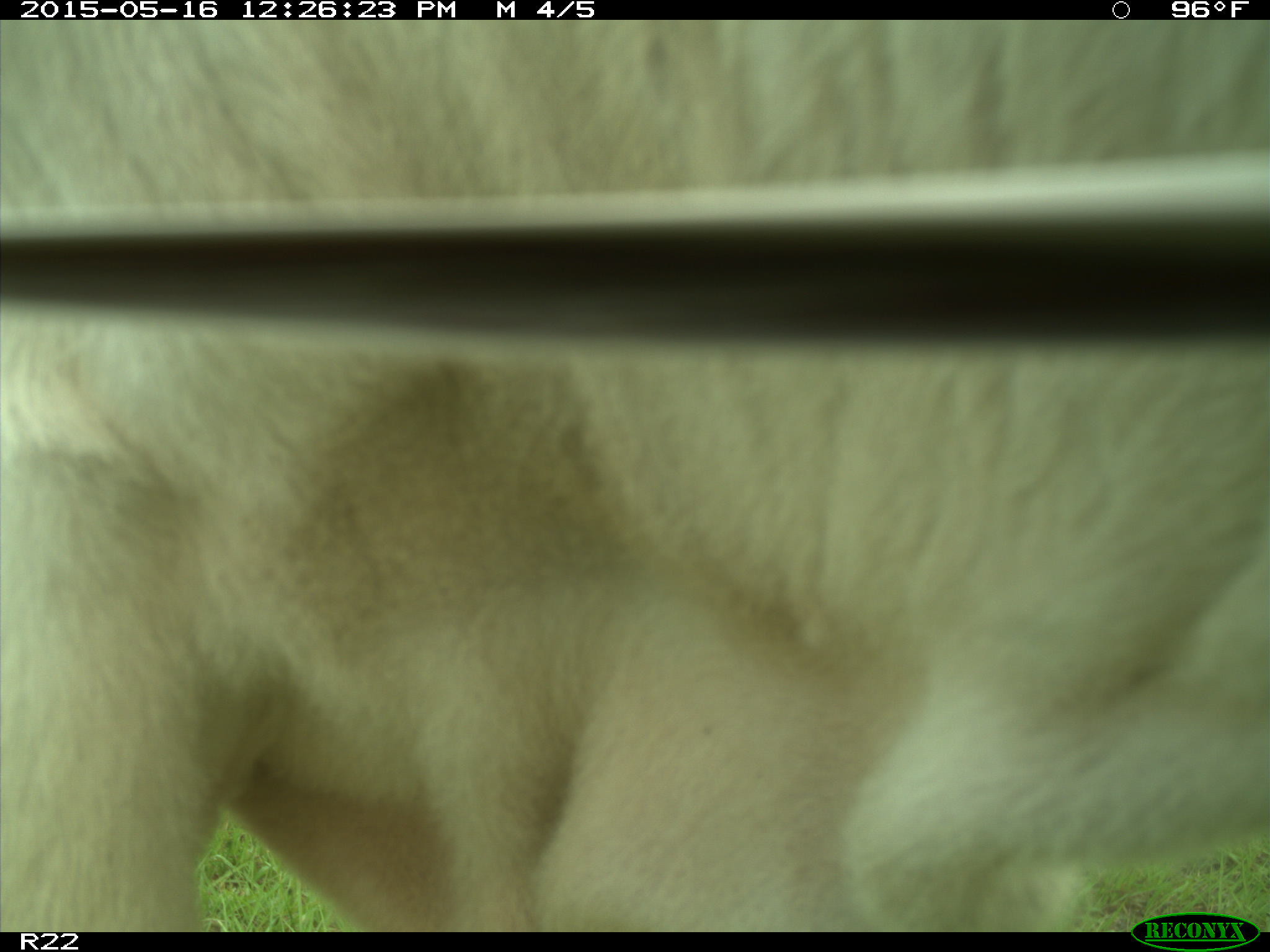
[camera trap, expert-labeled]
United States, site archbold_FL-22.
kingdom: Animalia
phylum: Chordata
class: Mammalia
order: Artiodactyla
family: Bovidae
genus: Bos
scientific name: Bos taurus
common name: domestic cow